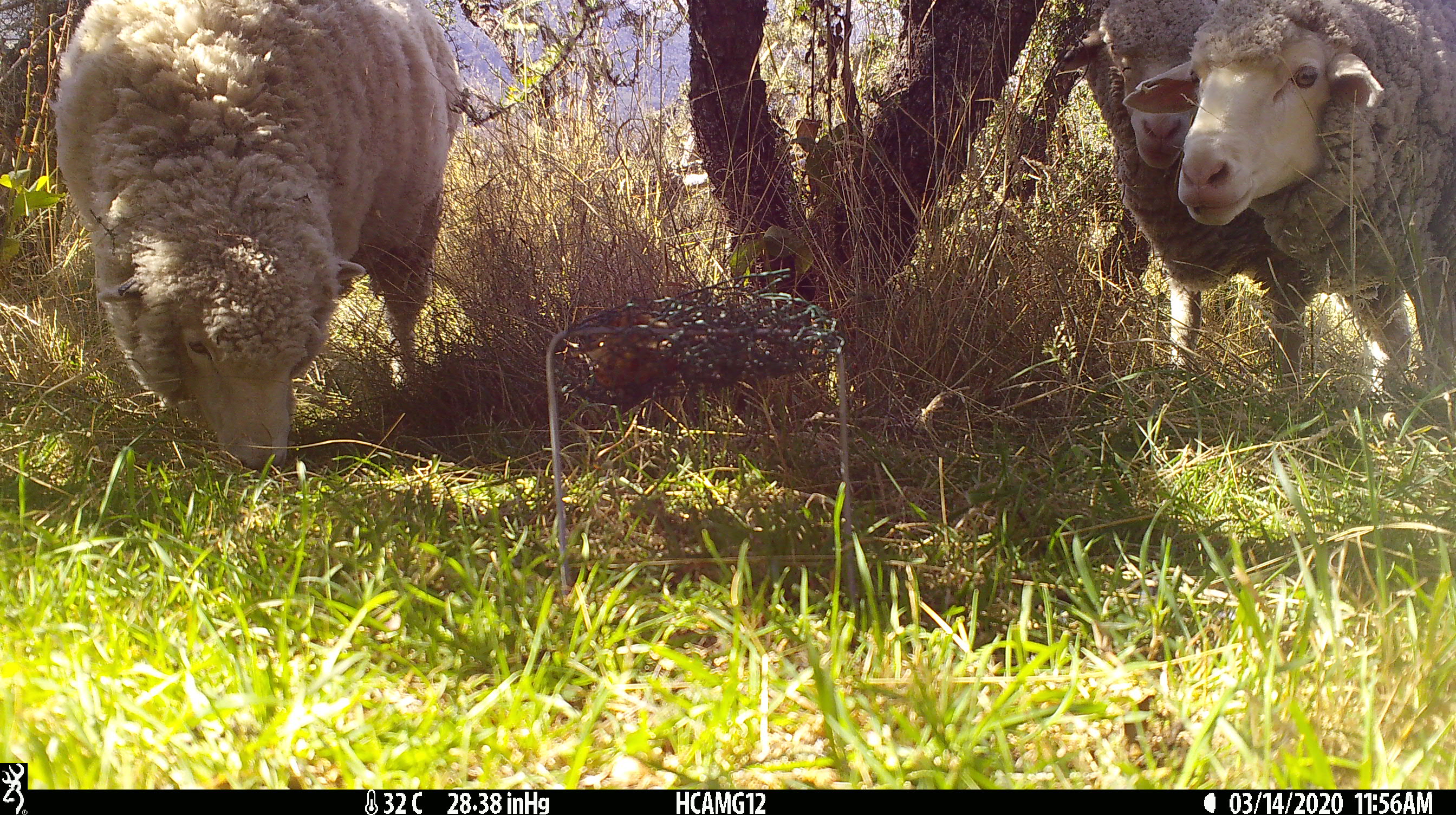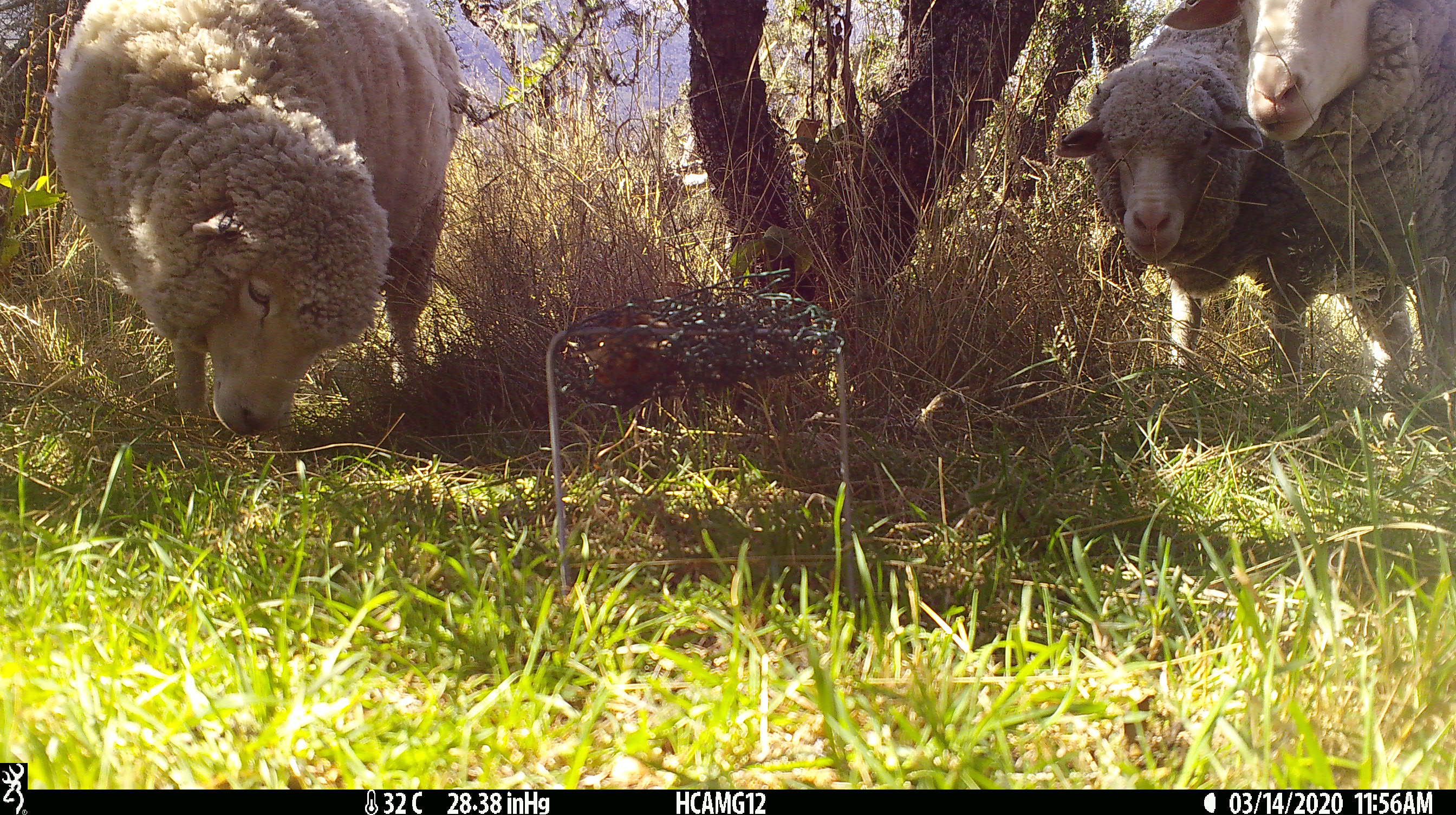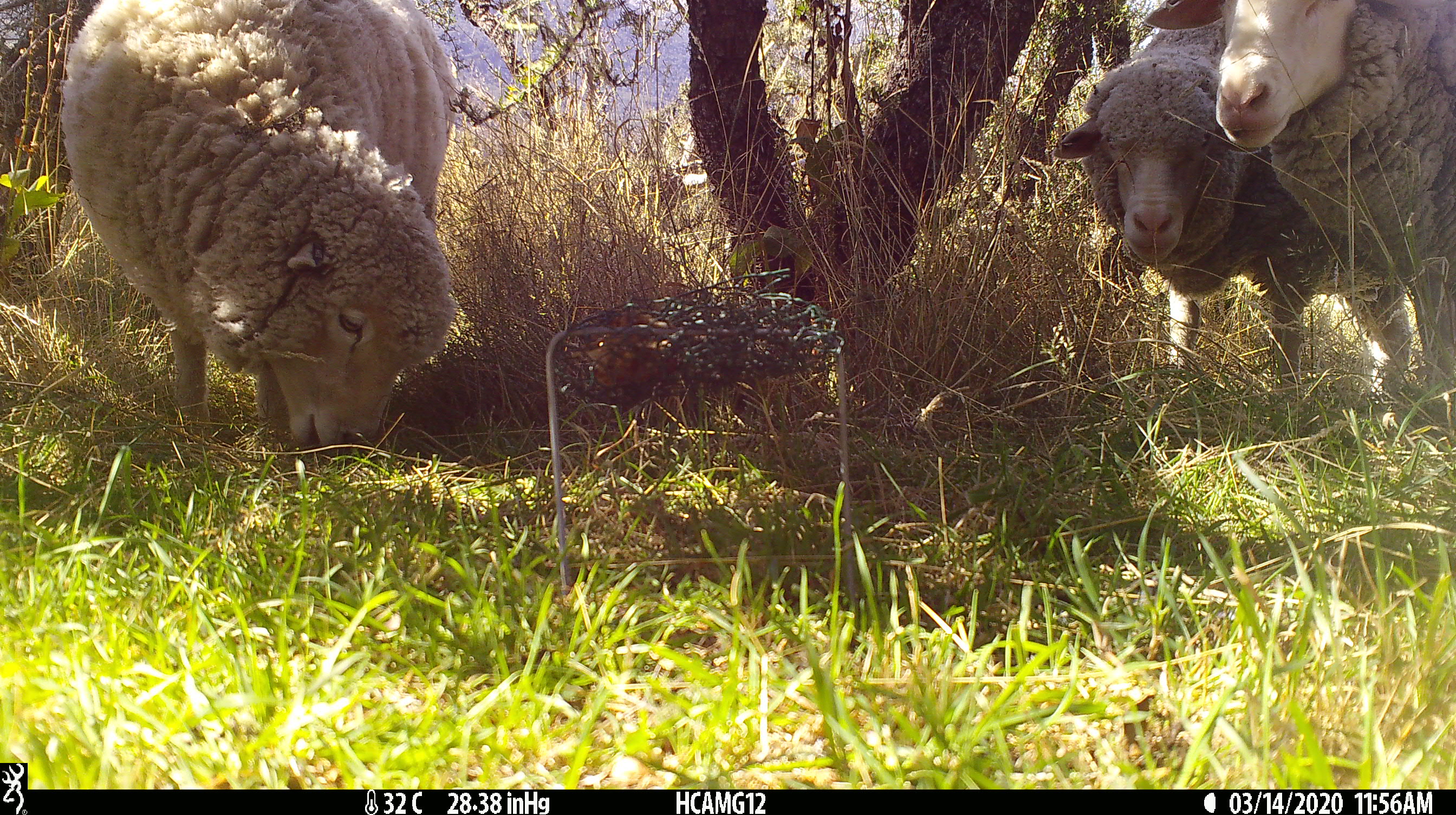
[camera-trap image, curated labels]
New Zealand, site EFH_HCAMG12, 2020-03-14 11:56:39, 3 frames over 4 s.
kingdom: Animalia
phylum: Chordata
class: Mammalia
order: Artiodactyla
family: Bovidae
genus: Ovis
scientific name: Ovis aries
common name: domestic sheep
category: sheep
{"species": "sheep (domestic sheep) (Ovis aries)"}